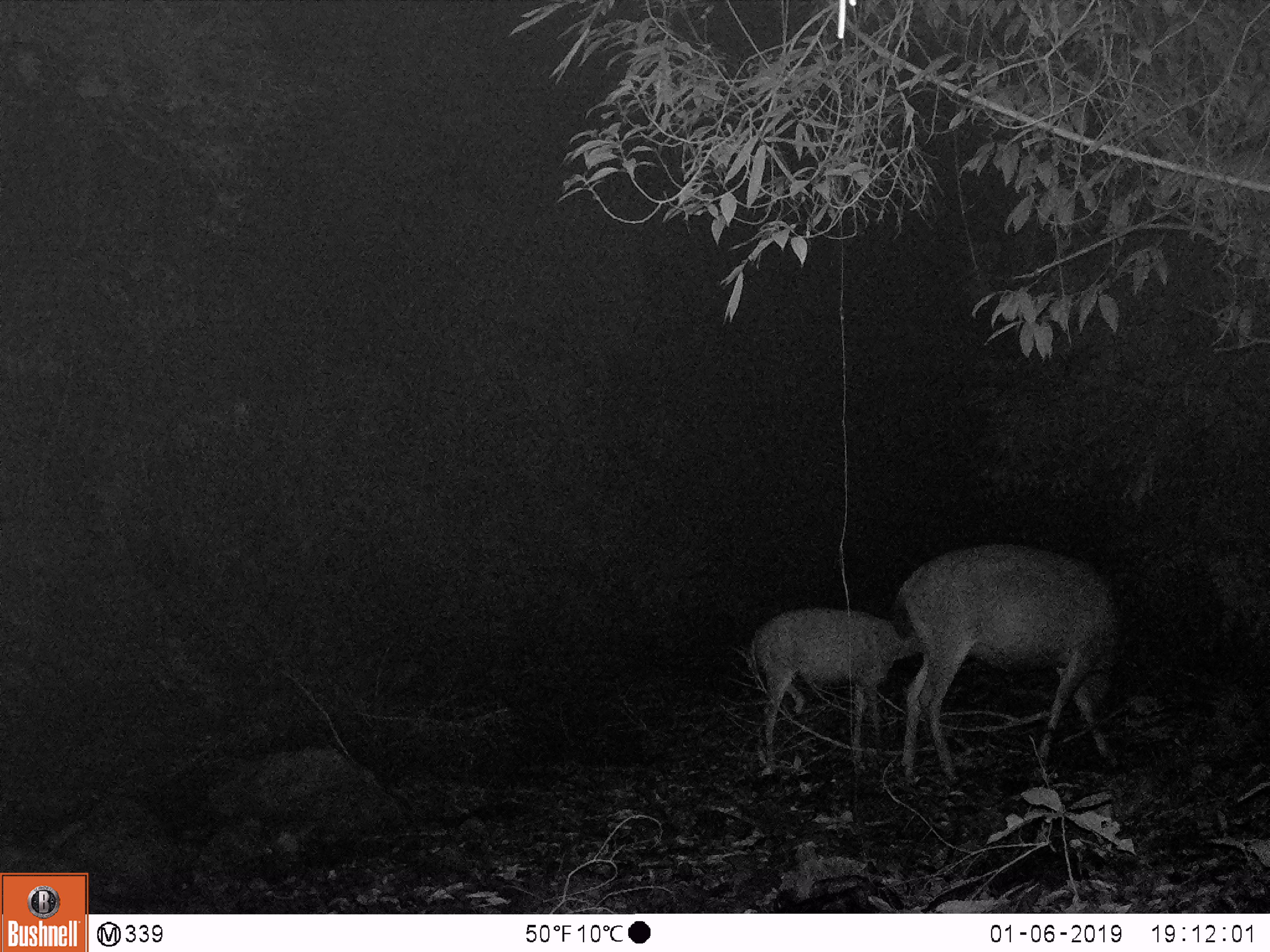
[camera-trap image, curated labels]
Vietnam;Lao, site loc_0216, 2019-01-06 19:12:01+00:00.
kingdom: Animalia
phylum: Chordata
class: Mammalia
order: Artiodactyla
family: Cervidae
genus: Rusa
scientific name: Rusa unicolor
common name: sambar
Sambar (Rusa unicolor). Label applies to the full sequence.